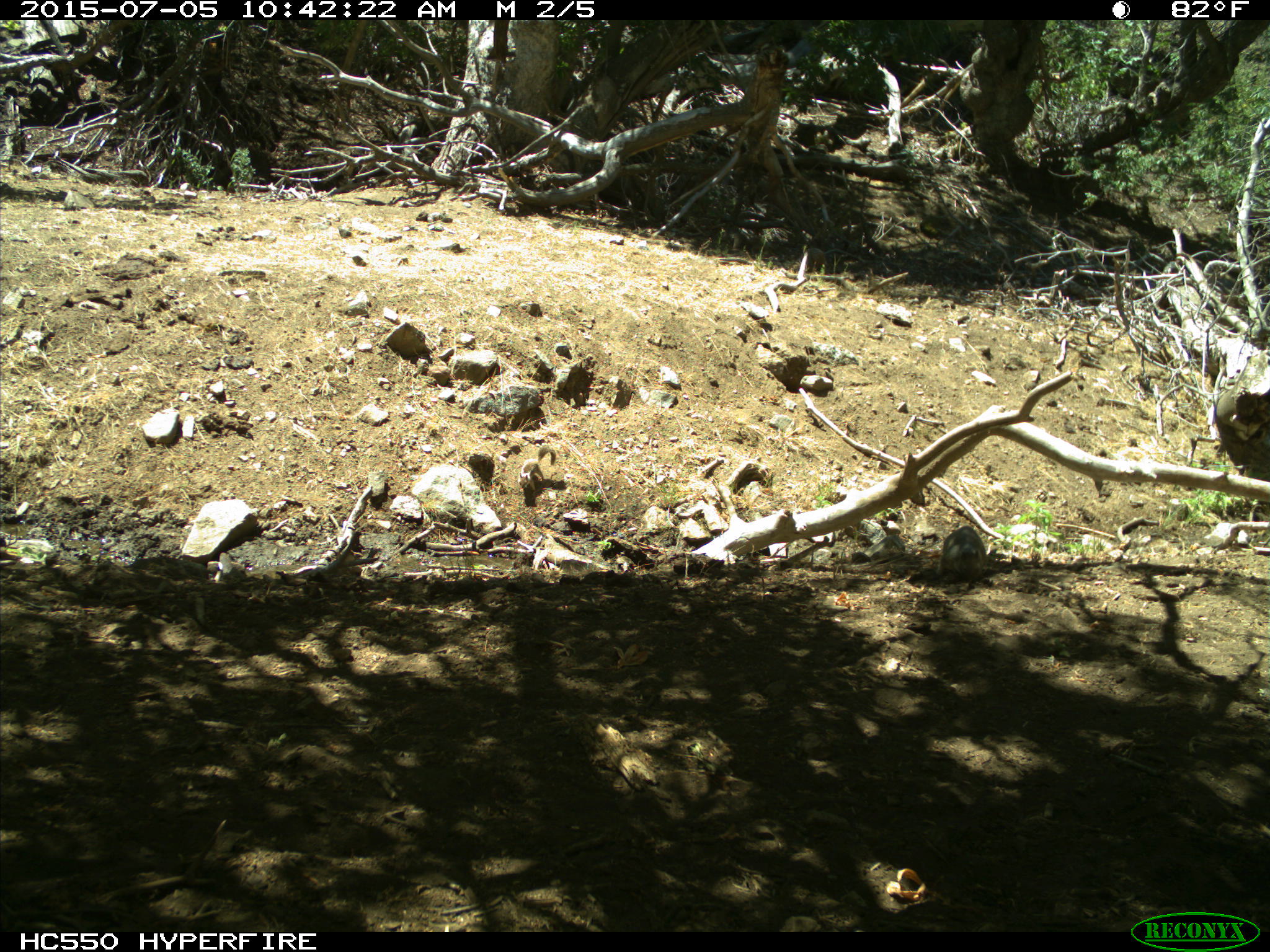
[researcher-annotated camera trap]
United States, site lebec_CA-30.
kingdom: Animalia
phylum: Chordata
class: Mammalia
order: Rodentia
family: Sciuridae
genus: Otospermophilus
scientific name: Otospermophilus beecheyi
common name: california ground squirrel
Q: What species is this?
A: Otospermophilus beecheyi (california ground squirrel).